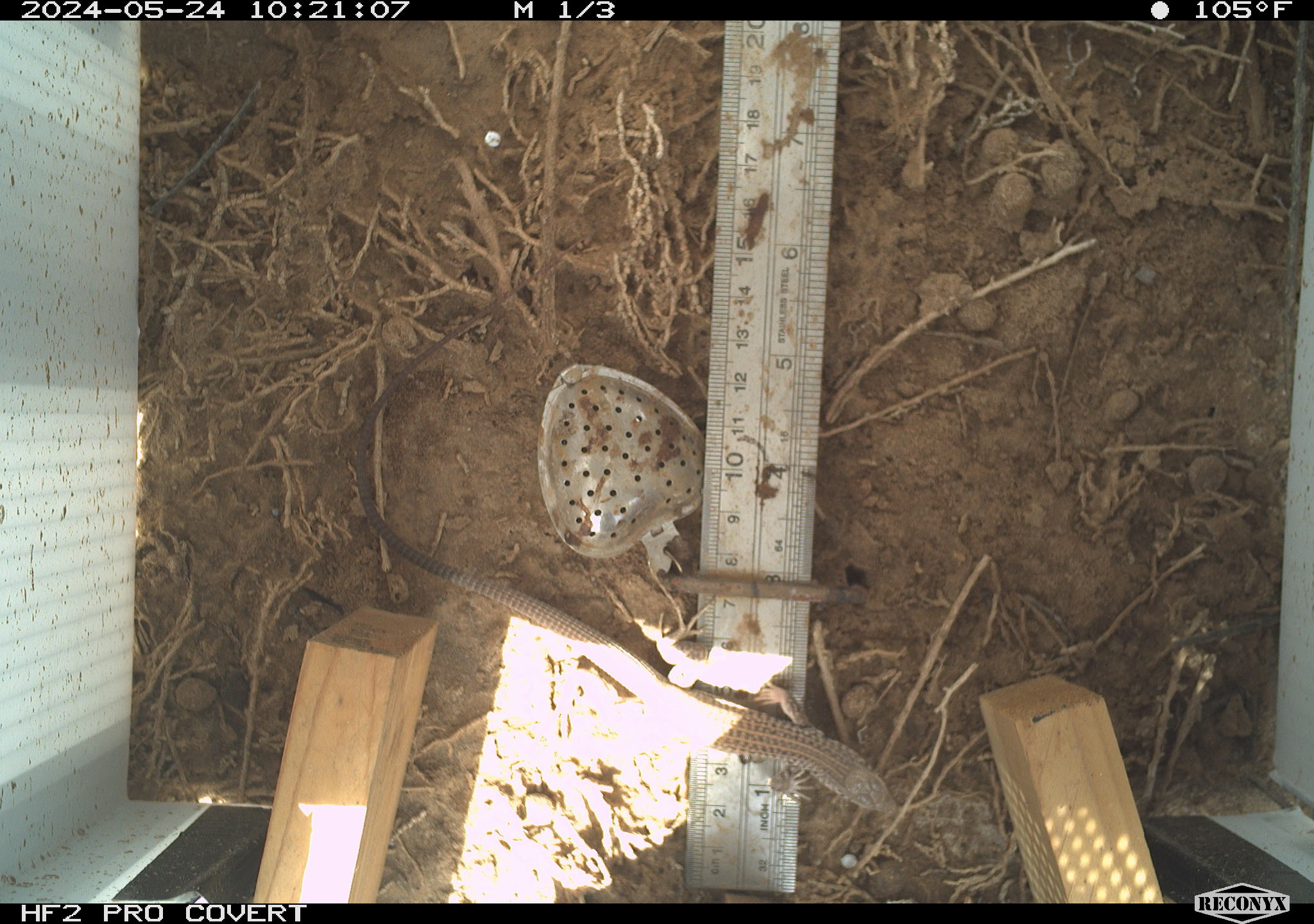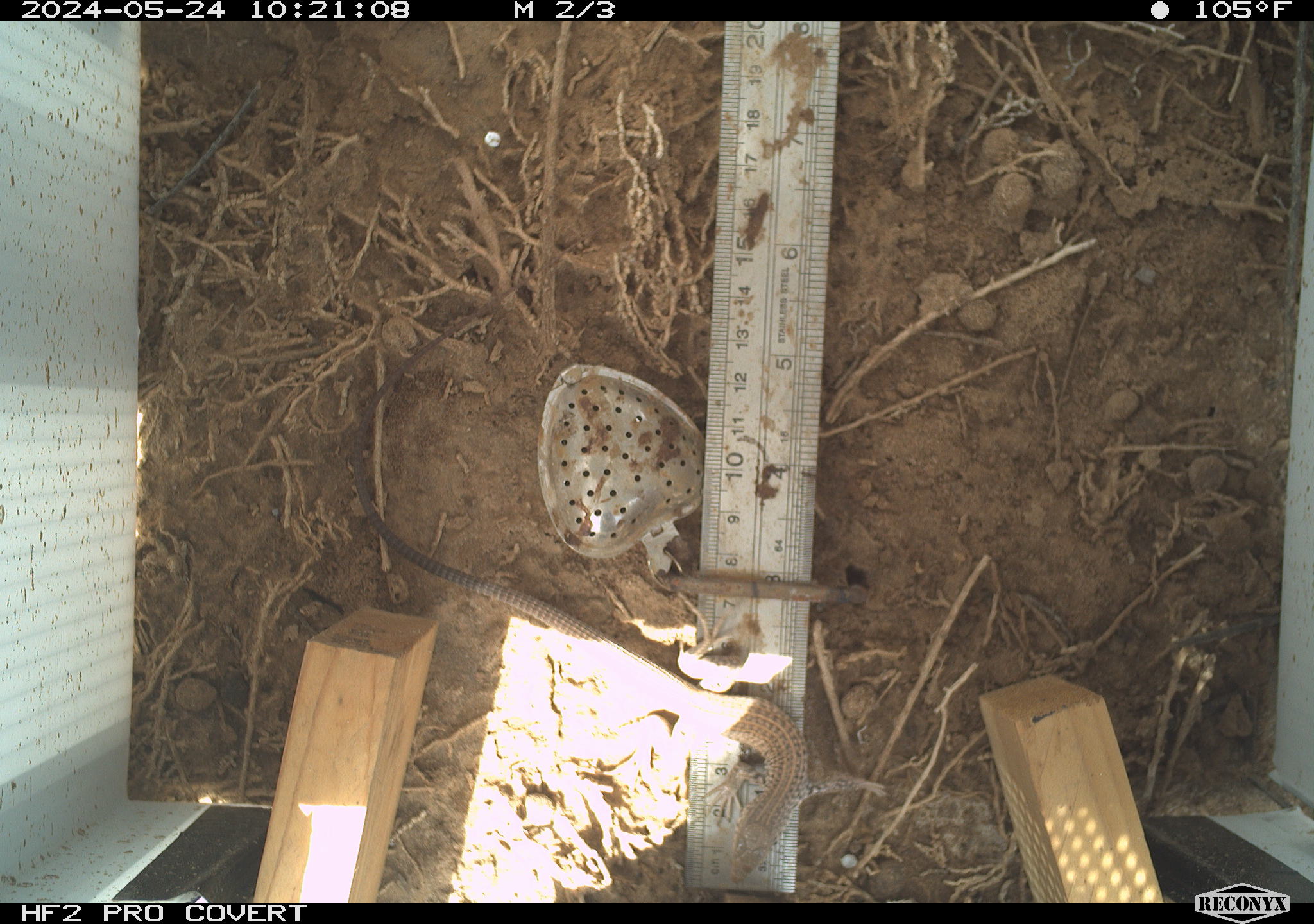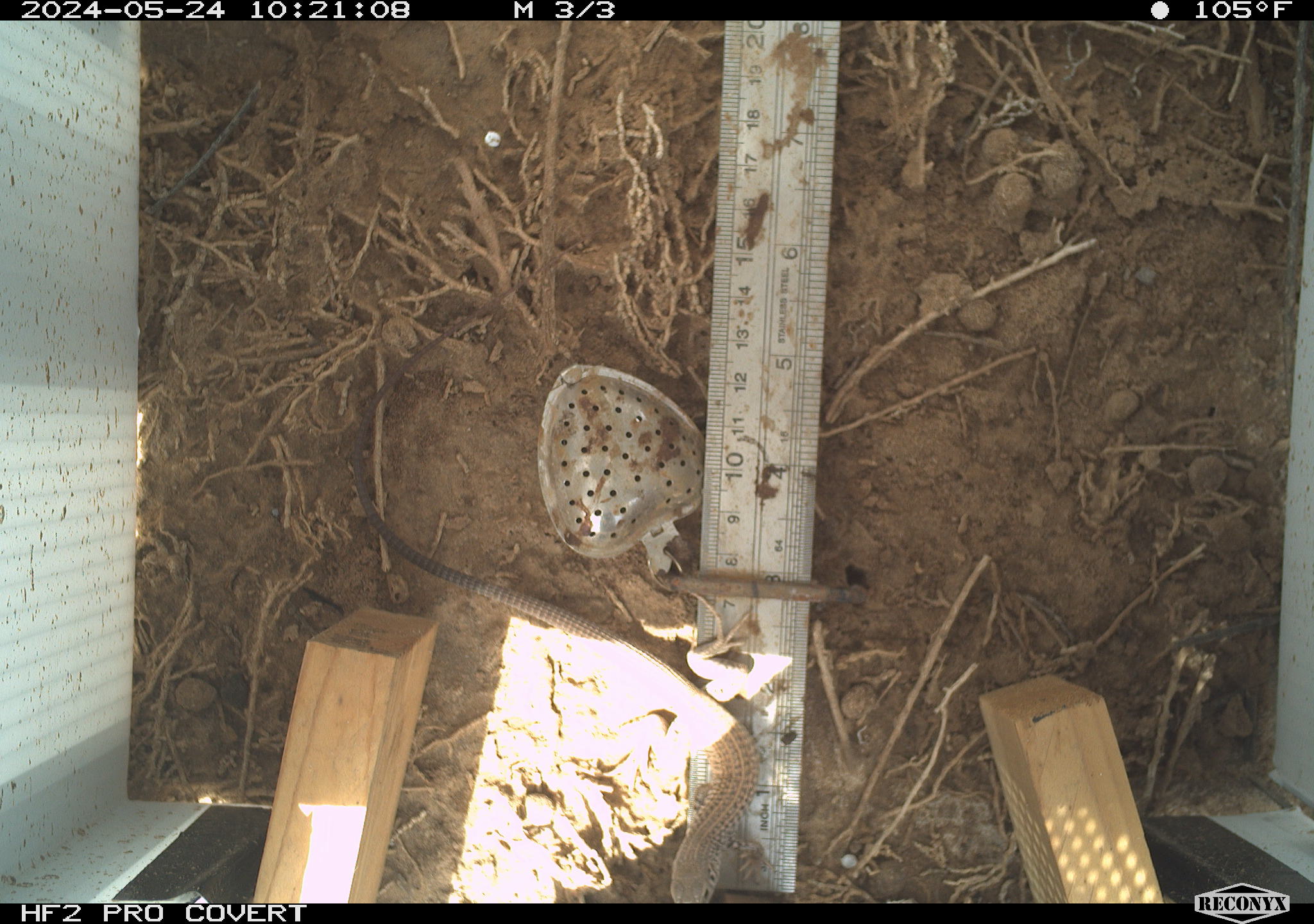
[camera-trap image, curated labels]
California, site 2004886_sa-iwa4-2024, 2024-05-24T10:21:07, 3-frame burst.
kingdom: Animalia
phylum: Chordata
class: Reptilia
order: Squamata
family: Teiidae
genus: Aspidoscelis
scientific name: Aspidoscelis tigris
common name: western whiptail